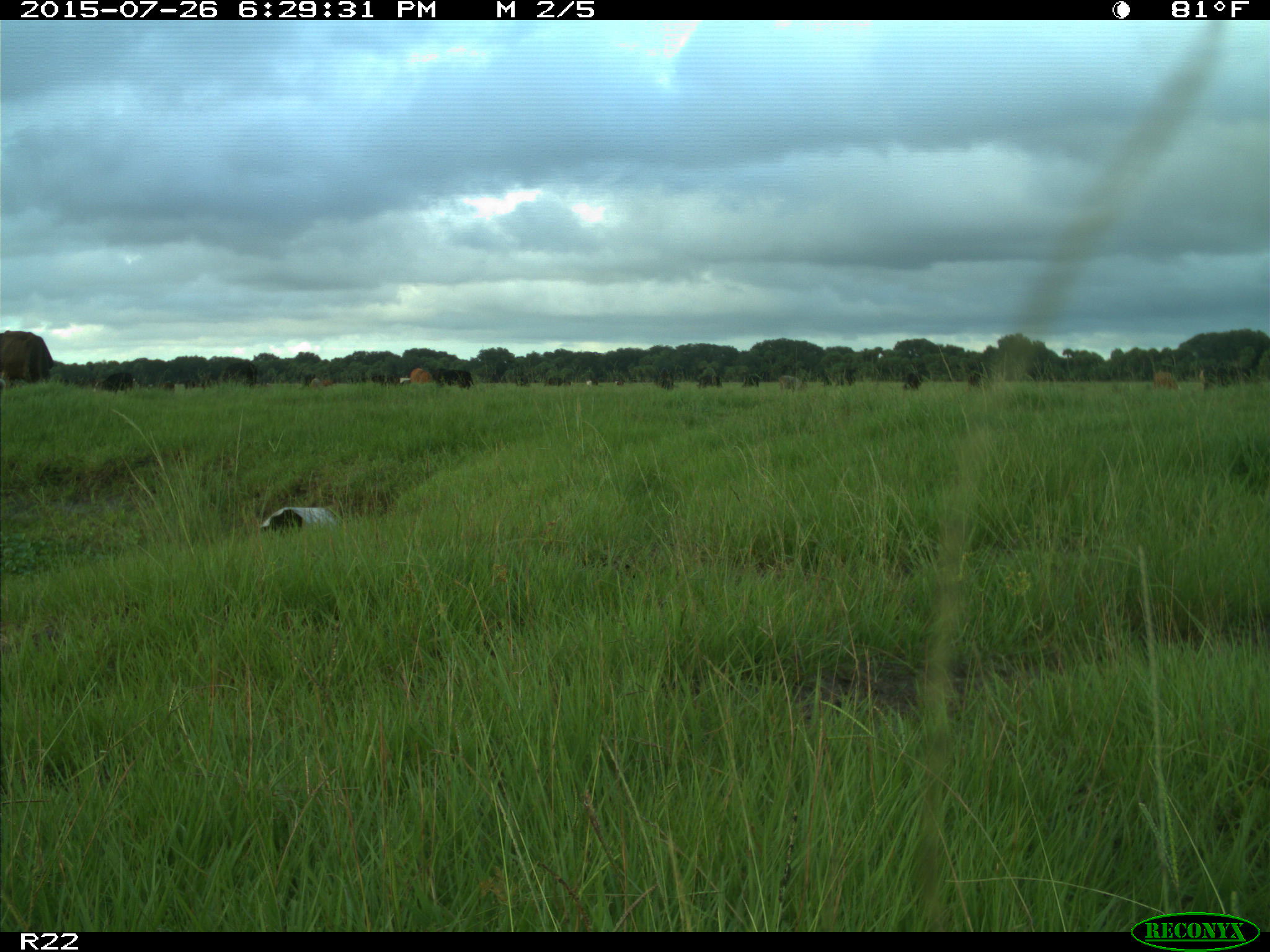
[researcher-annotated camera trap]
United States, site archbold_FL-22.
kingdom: Animalia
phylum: Chordata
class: Mammalia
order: Artiodactyla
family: Bovidae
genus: Bos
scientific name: Bos taurus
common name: domestic cow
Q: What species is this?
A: Bos taurus (domestic cow).